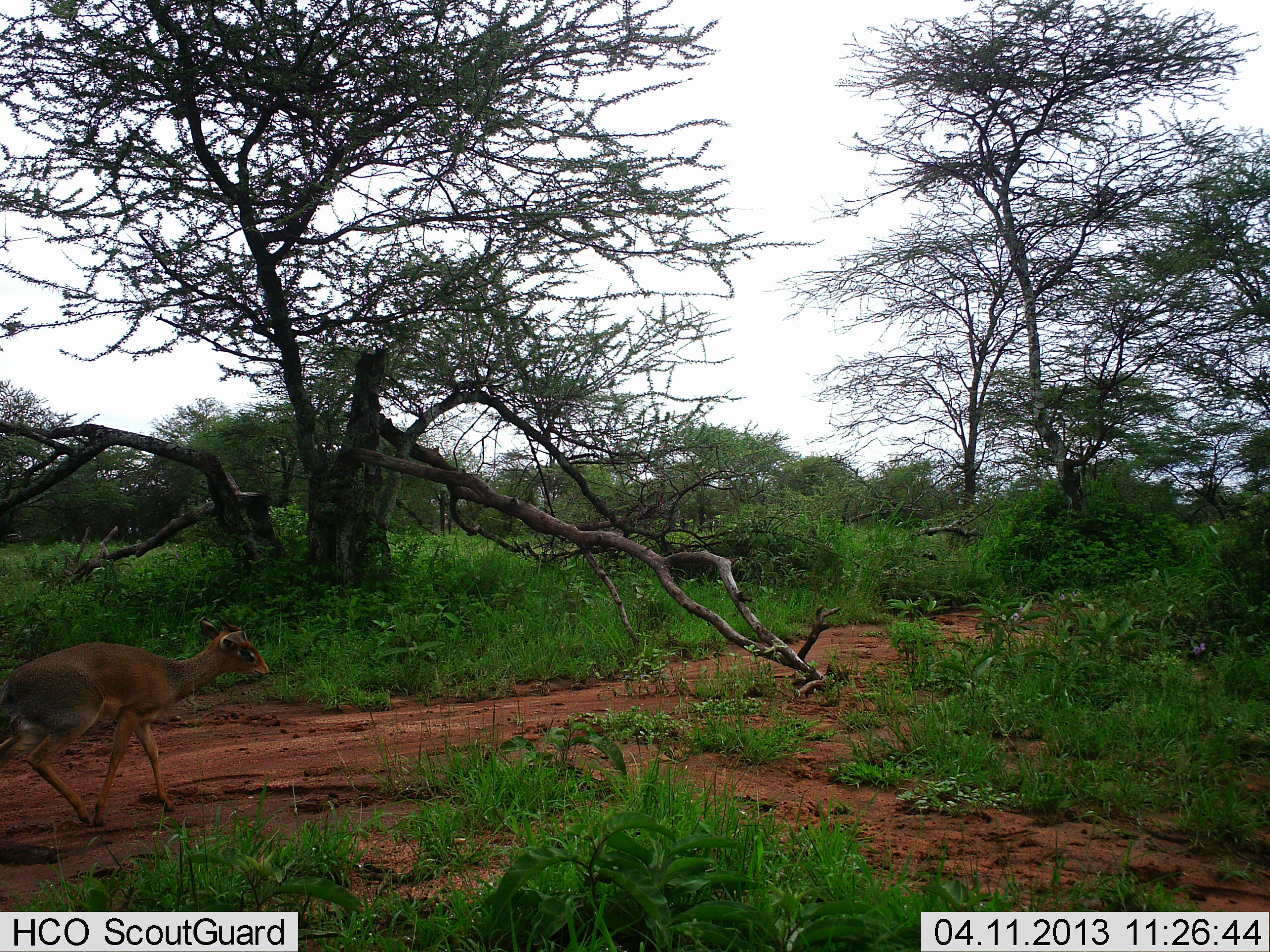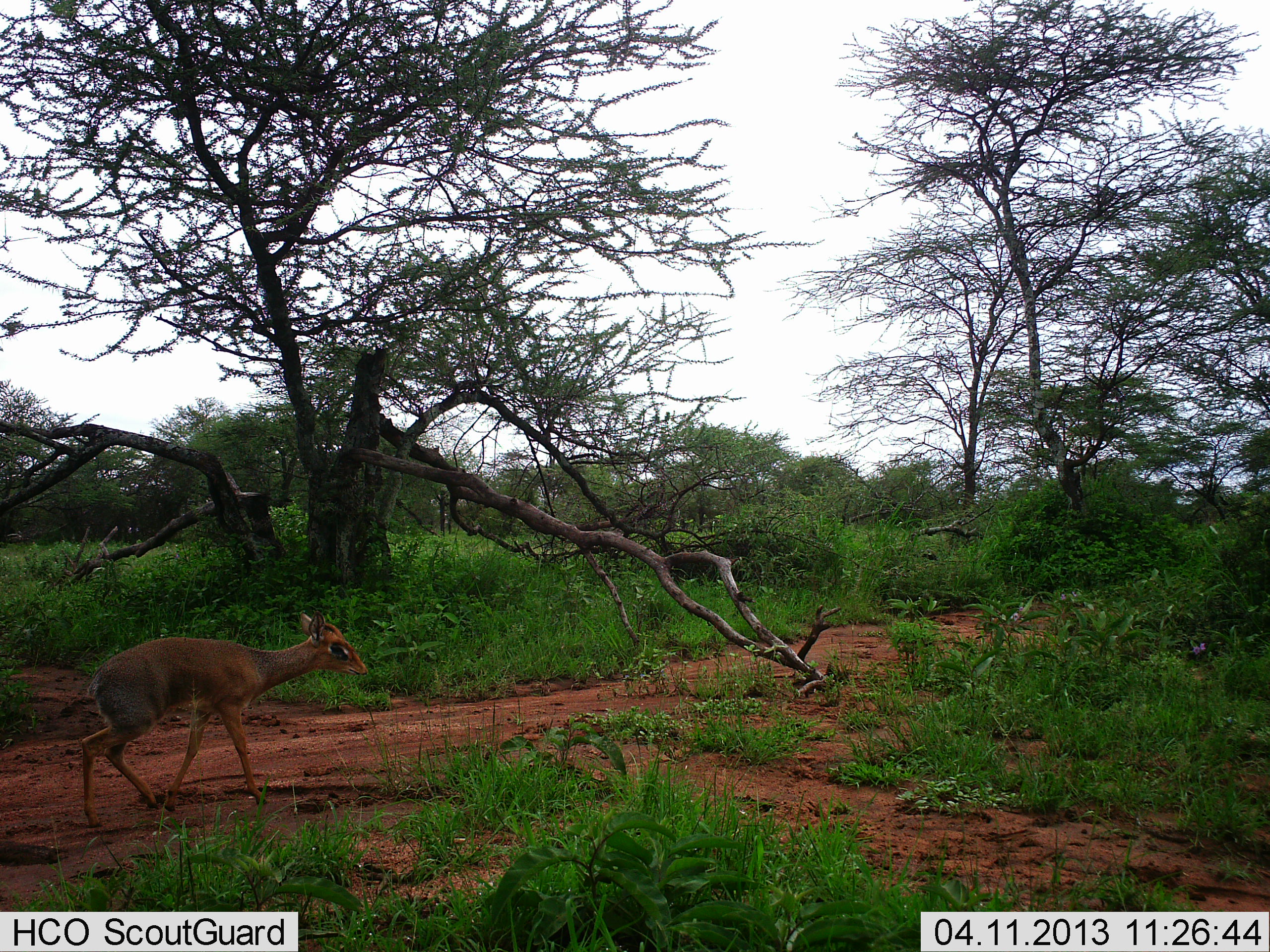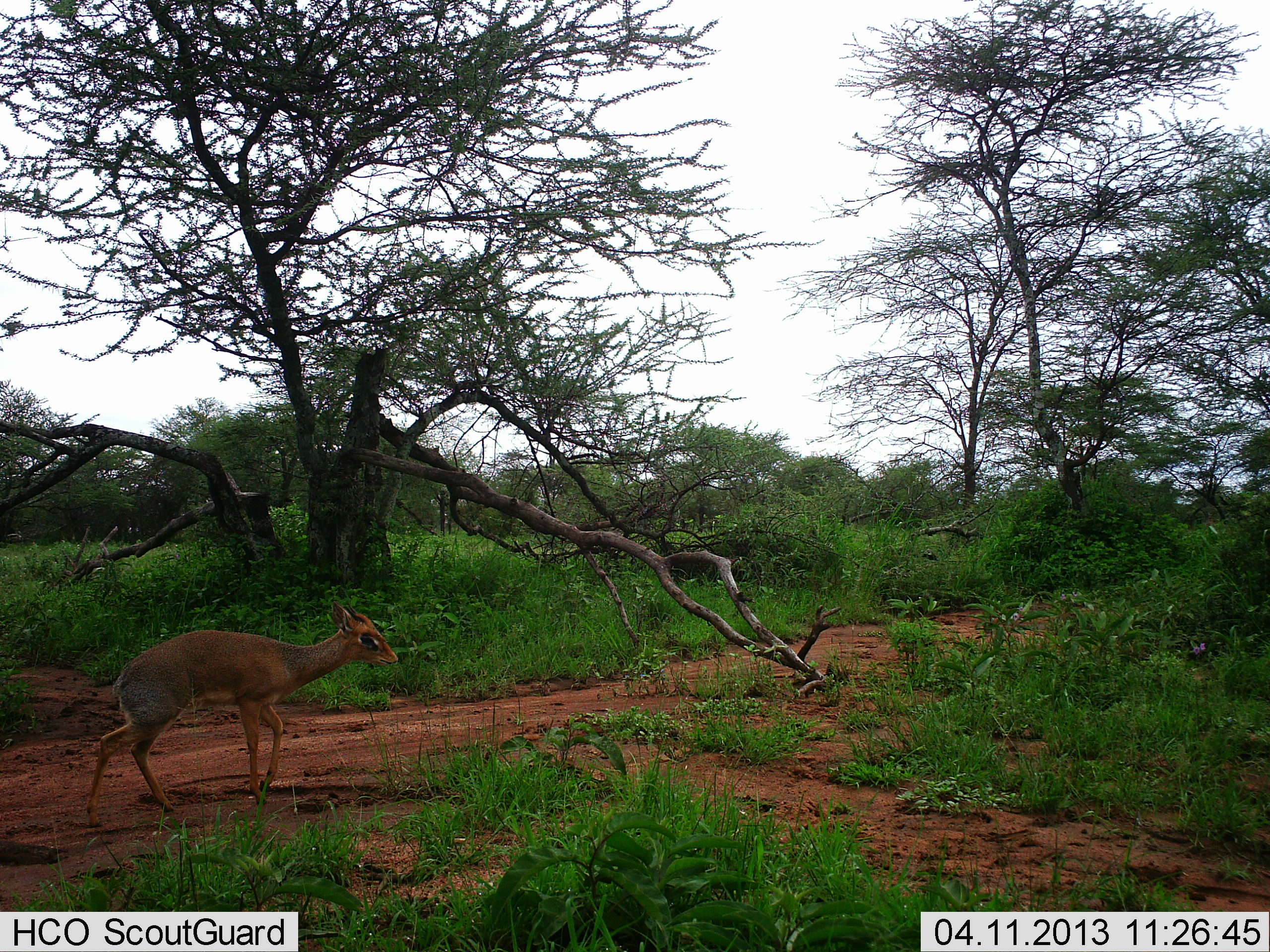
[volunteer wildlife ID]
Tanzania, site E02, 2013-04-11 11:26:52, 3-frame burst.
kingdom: Animalia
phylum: Chordata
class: Mammalia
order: Artiodactyla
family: Bovidae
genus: Madoqua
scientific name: Madoqua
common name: dikdik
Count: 2.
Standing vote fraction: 0%.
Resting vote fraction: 0%.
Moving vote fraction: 100%.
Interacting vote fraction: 0%.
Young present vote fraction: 0%.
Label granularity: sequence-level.